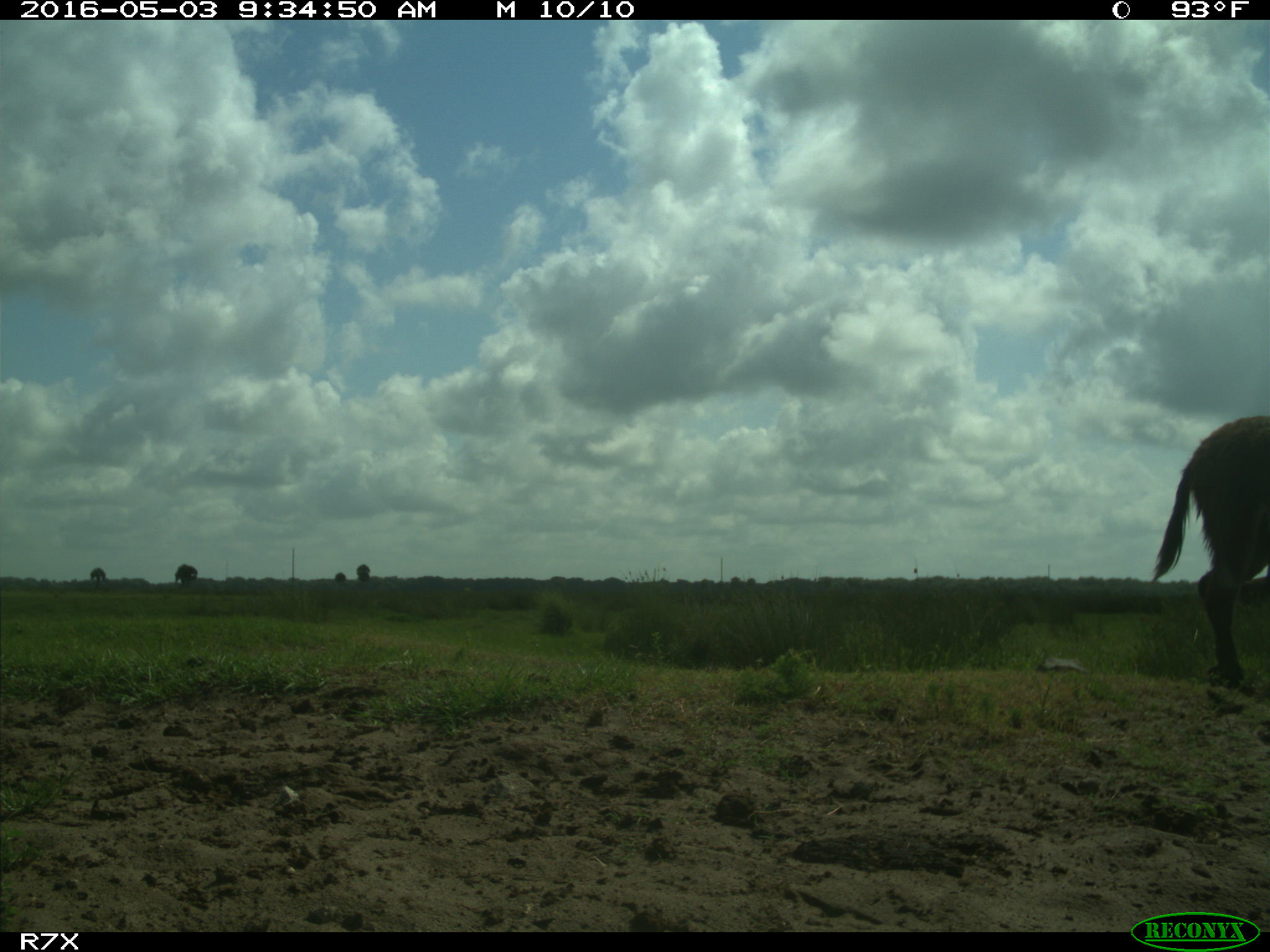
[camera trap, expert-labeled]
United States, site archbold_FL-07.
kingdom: Animalia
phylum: Chordata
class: Mammalia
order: Artiodactyla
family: Bovidae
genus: Bos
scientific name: Bos taurus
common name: domestic cow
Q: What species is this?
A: Bos taurus (domestic cow).